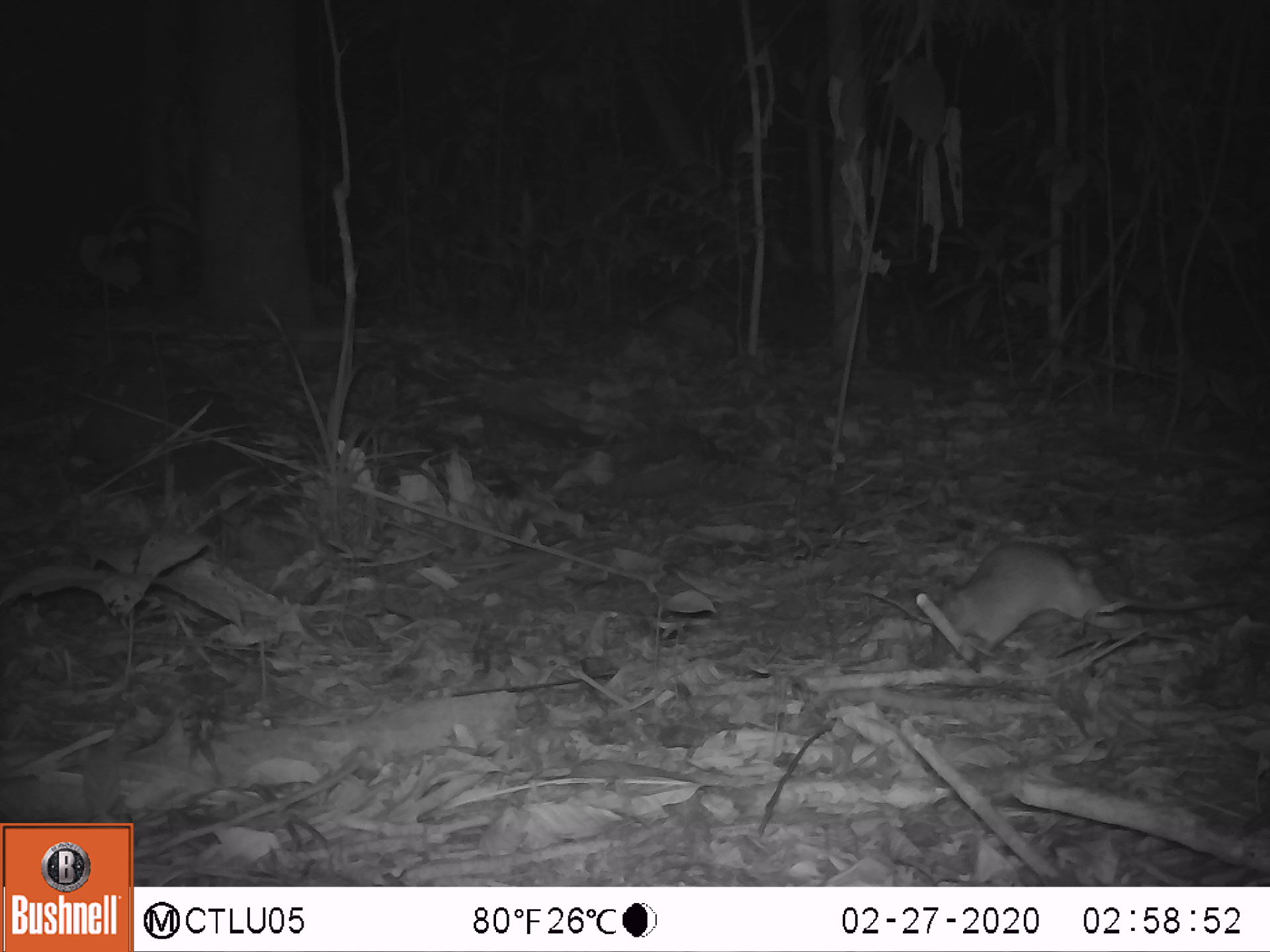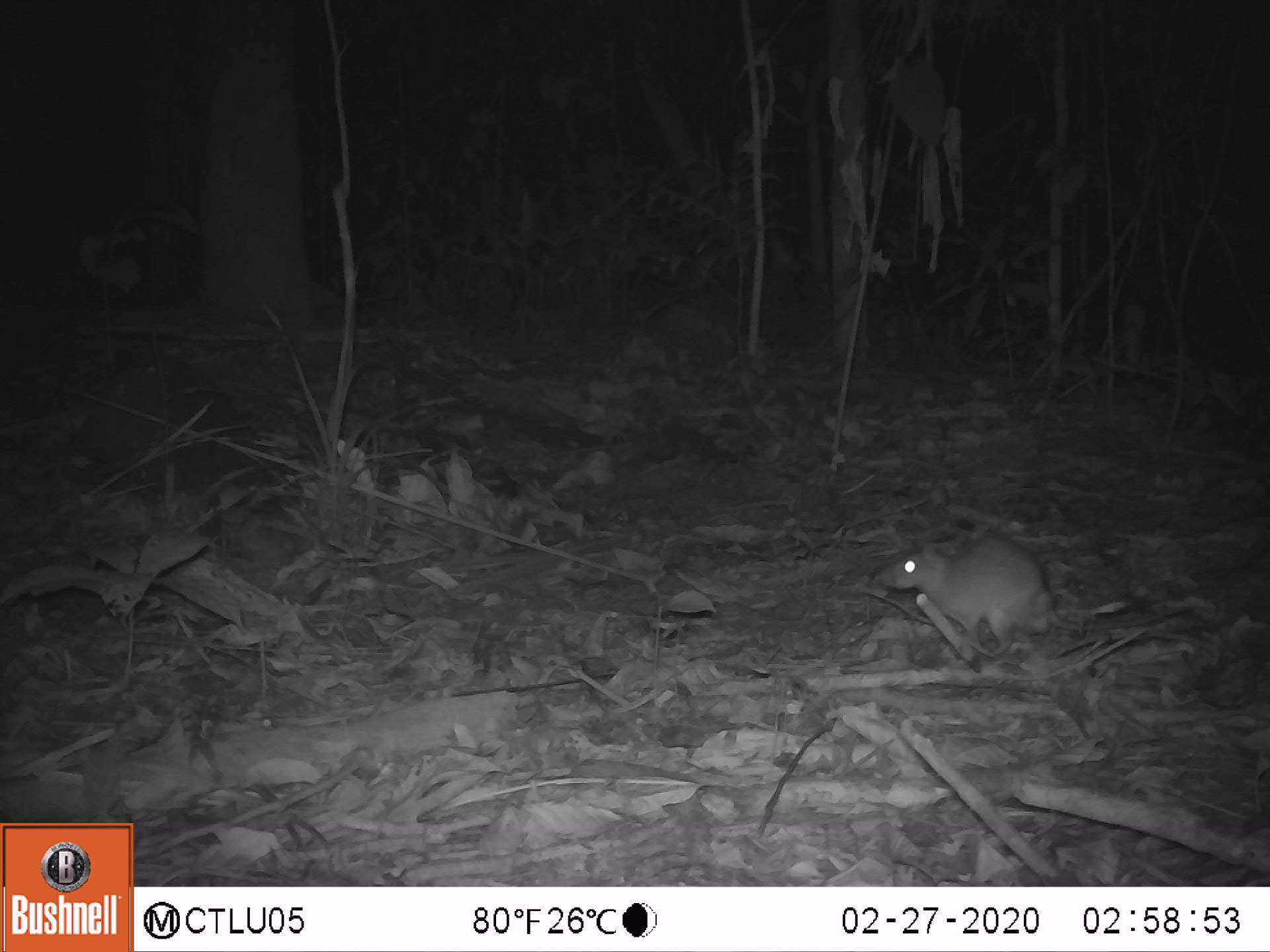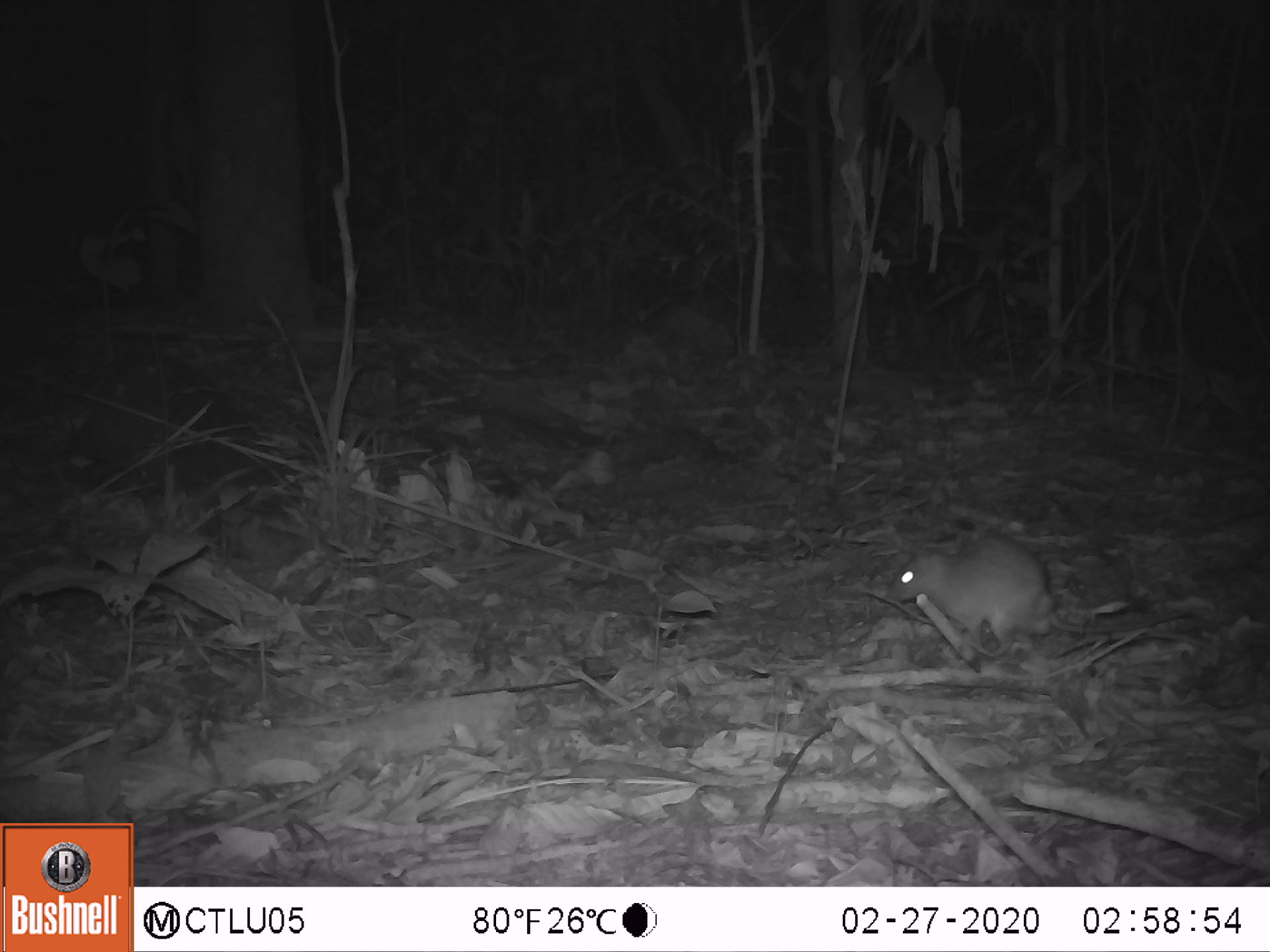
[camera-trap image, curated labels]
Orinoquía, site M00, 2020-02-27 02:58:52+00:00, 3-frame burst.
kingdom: Animalia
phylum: Chordata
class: Mammalia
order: Rodentia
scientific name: Rodentia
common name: rodent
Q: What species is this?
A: Rodent (Rodentia).